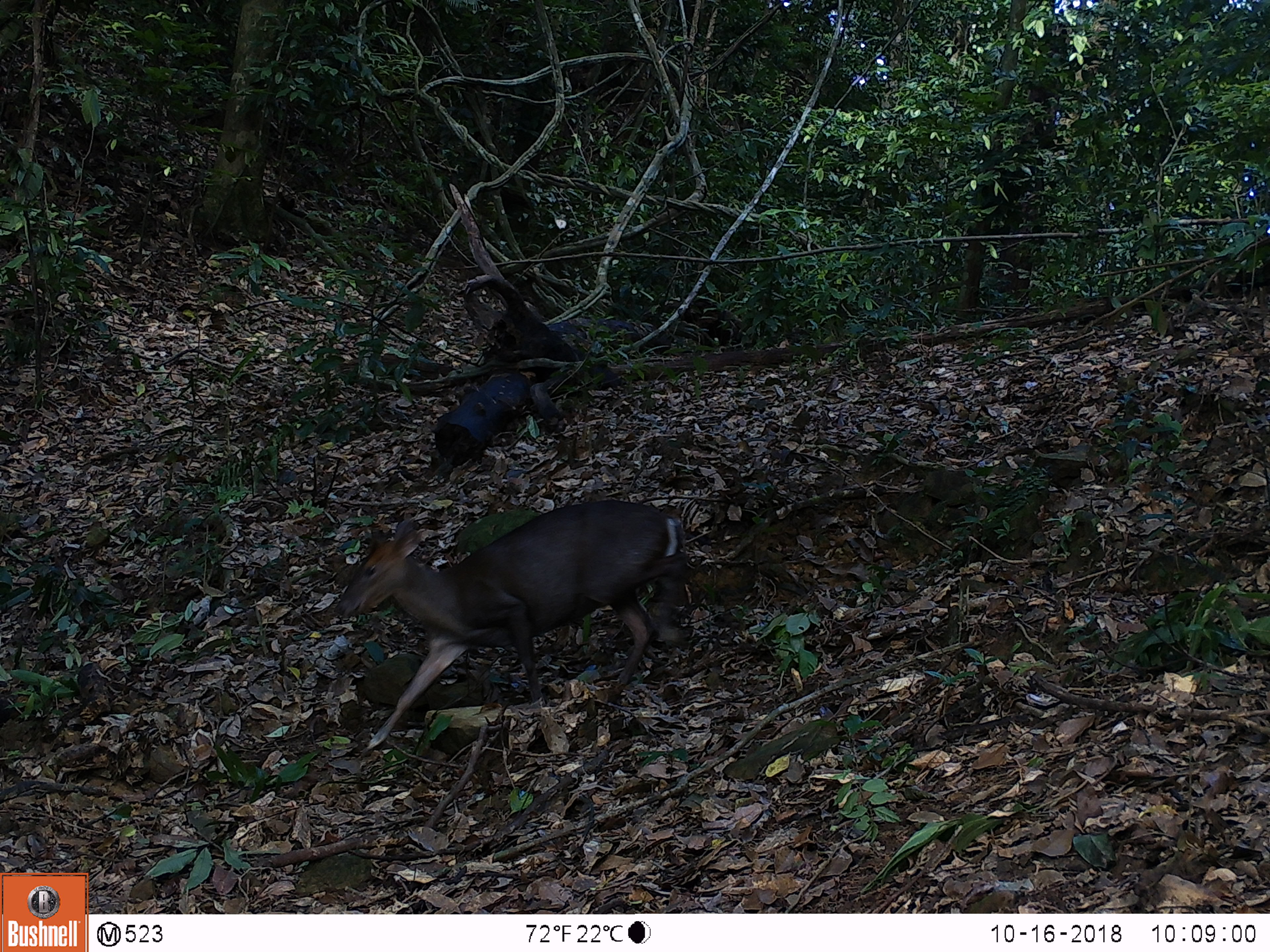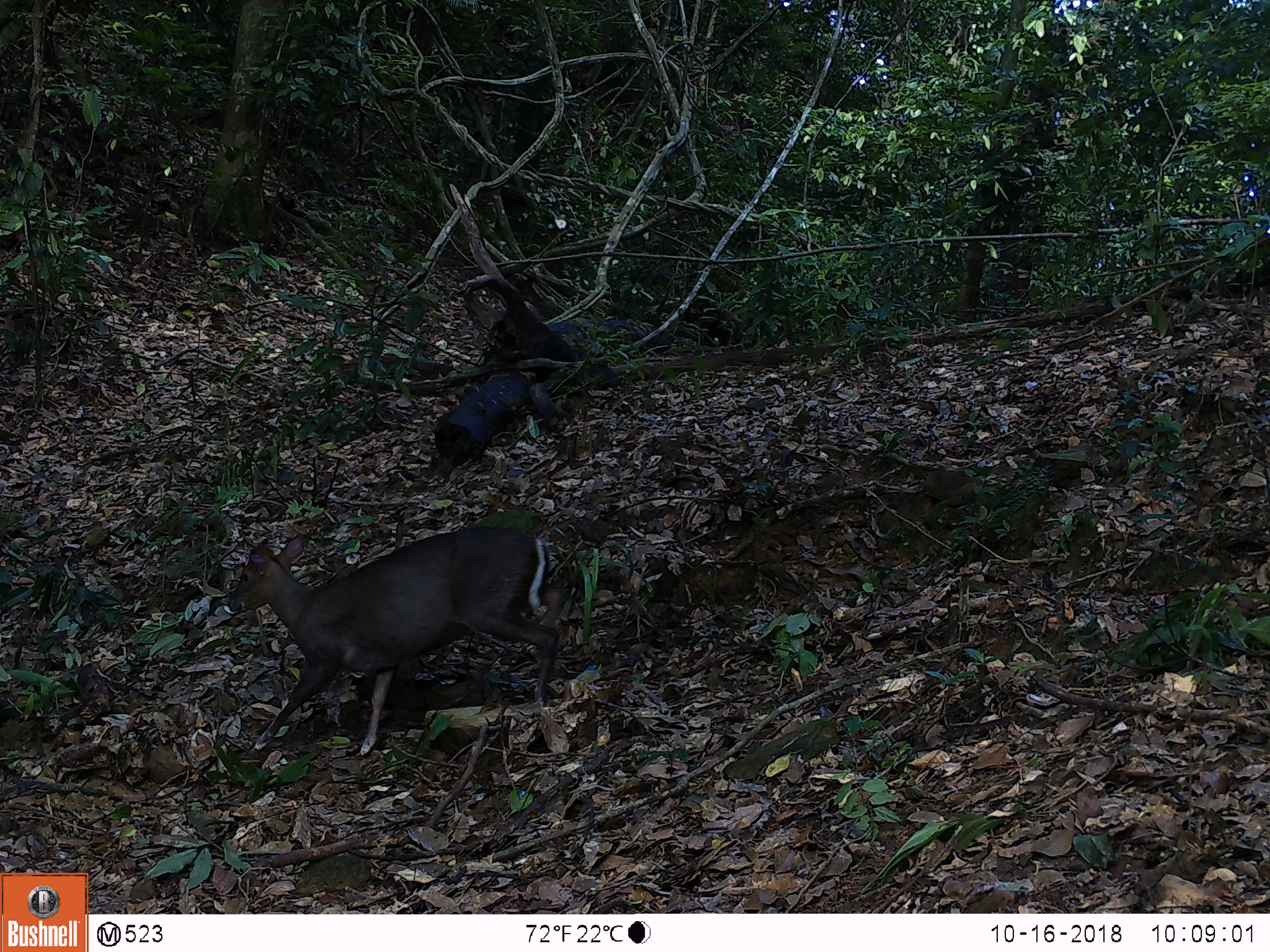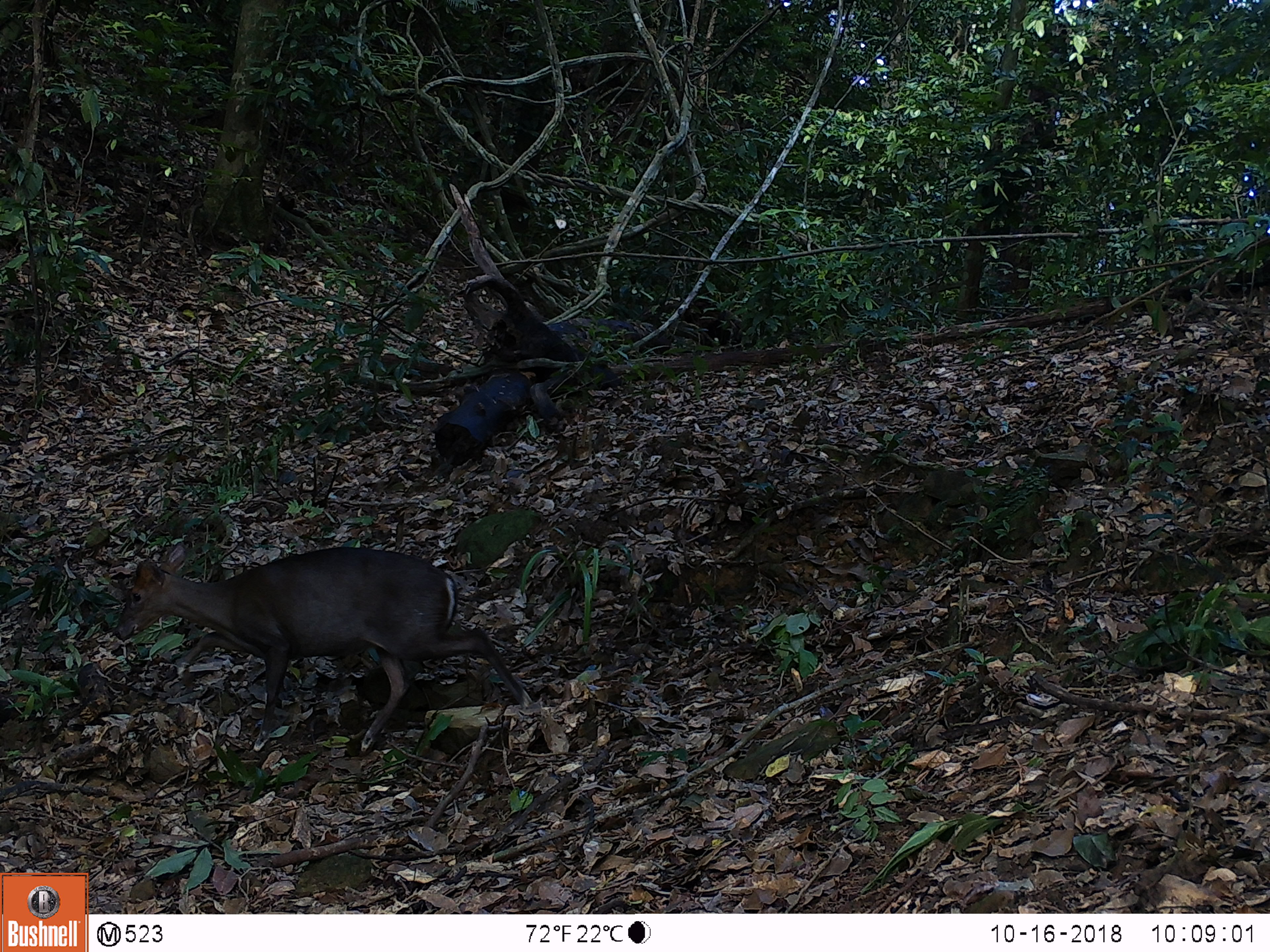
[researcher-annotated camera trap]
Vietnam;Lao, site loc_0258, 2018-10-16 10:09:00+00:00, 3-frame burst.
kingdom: Animalia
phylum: Chordata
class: Mammalia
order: Artiodactyla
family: Cervidae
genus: Muntiacus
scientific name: Muntiacus rooseveltorum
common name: roosevelt's muntjac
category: roosevelts muntjac group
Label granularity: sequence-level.